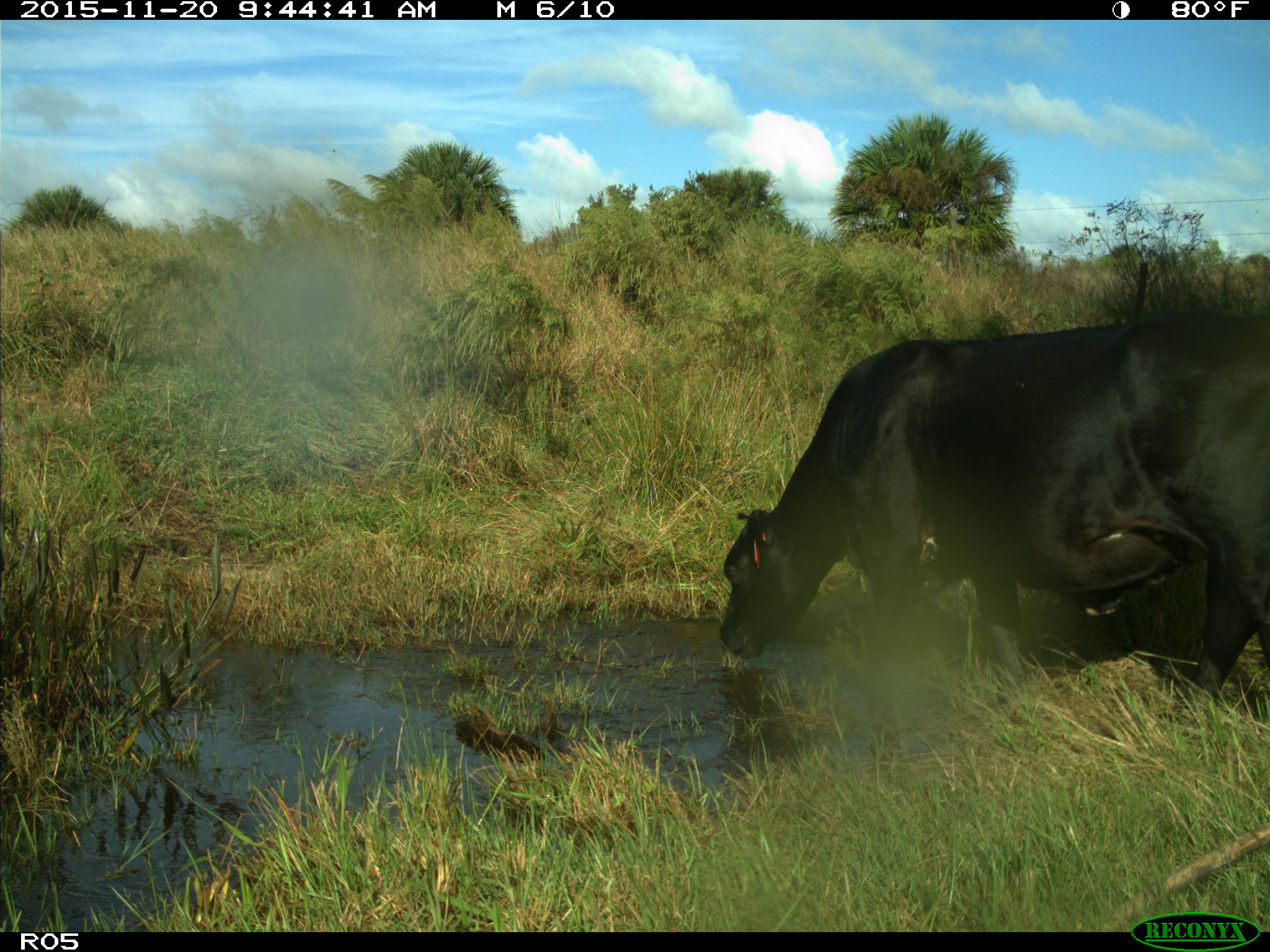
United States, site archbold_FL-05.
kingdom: Animalia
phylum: Chordata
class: Mammalia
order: Artiodactyla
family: Bovidae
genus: Bos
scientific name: Bos taurus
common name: domestic cow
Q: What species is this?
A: Bos taurus (domestic cow).